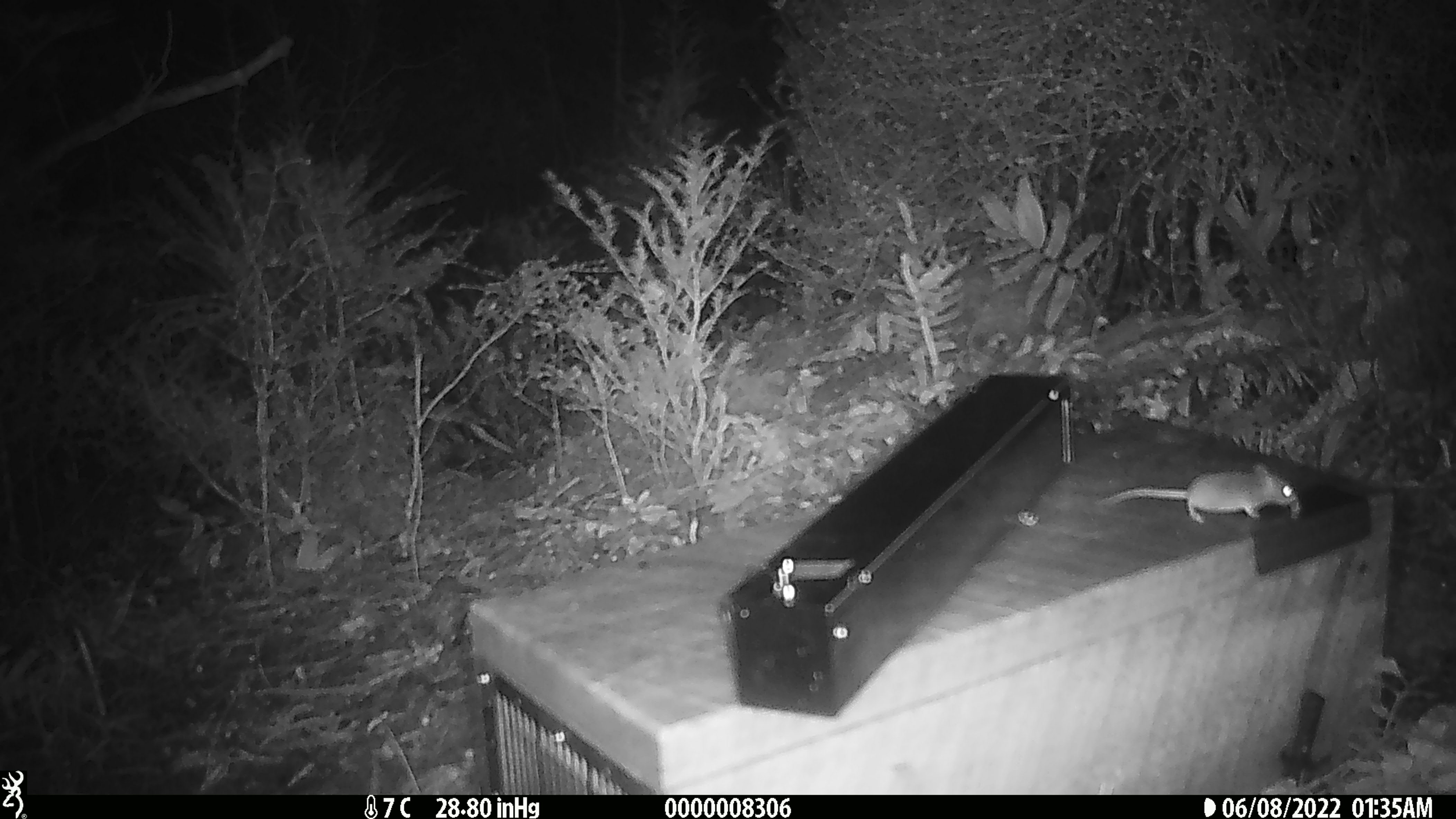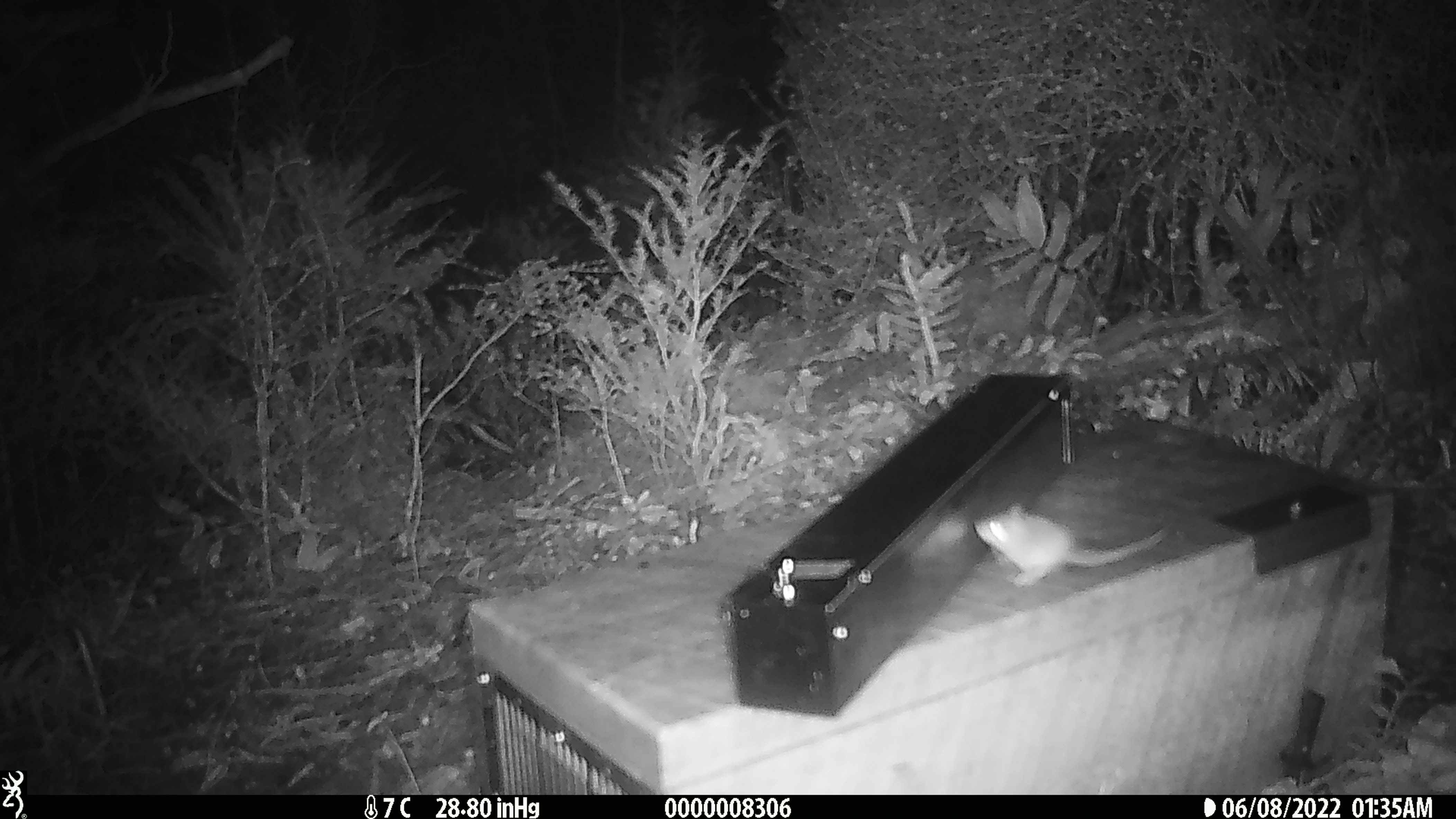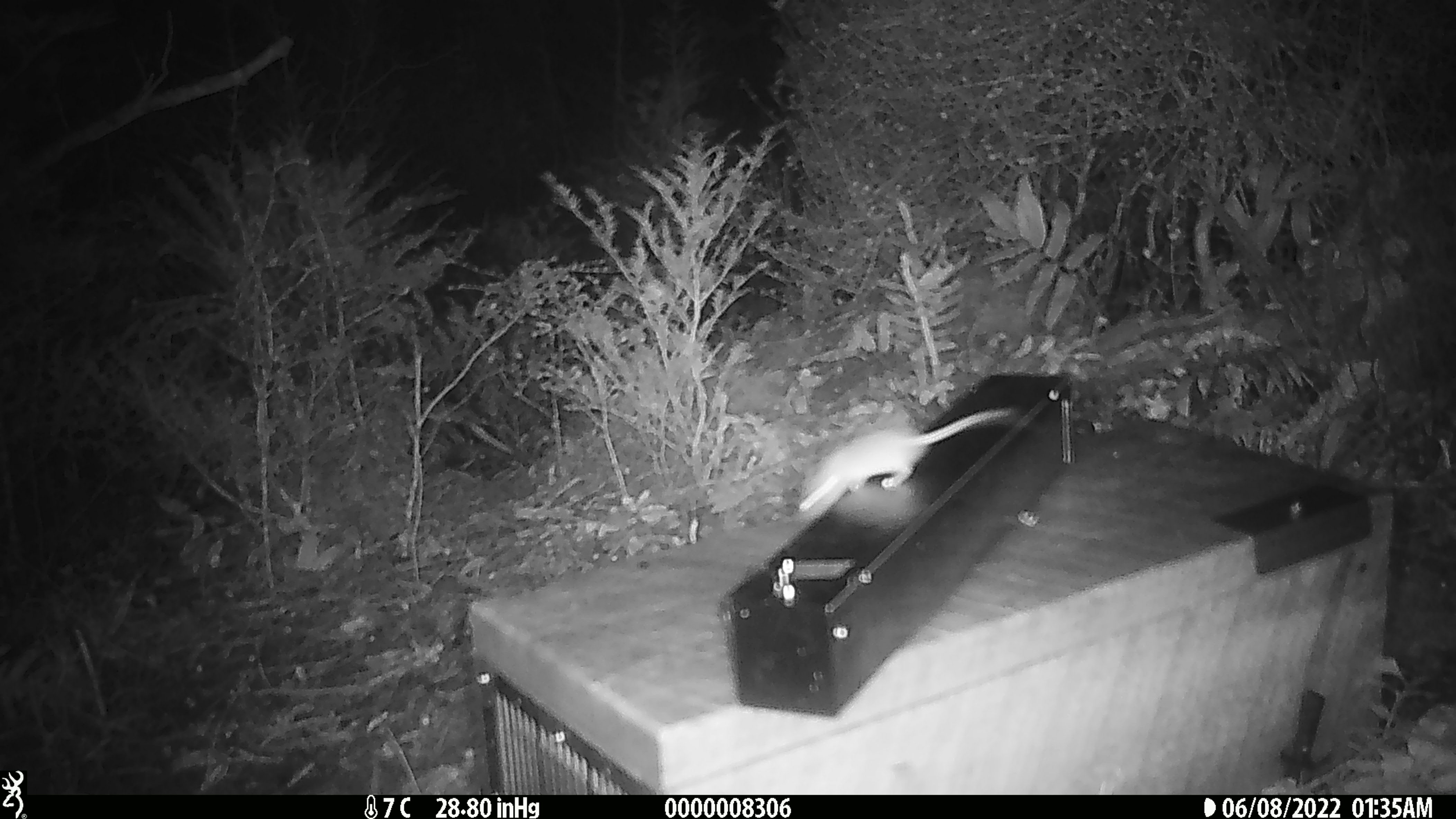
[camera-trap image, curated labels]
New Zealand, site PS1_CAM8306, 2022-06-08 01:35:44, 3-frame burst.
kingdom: Animalia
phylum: Chordata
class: Mammalia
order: Rodentia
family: Muridae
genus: Mus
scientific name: Mus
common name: mouse